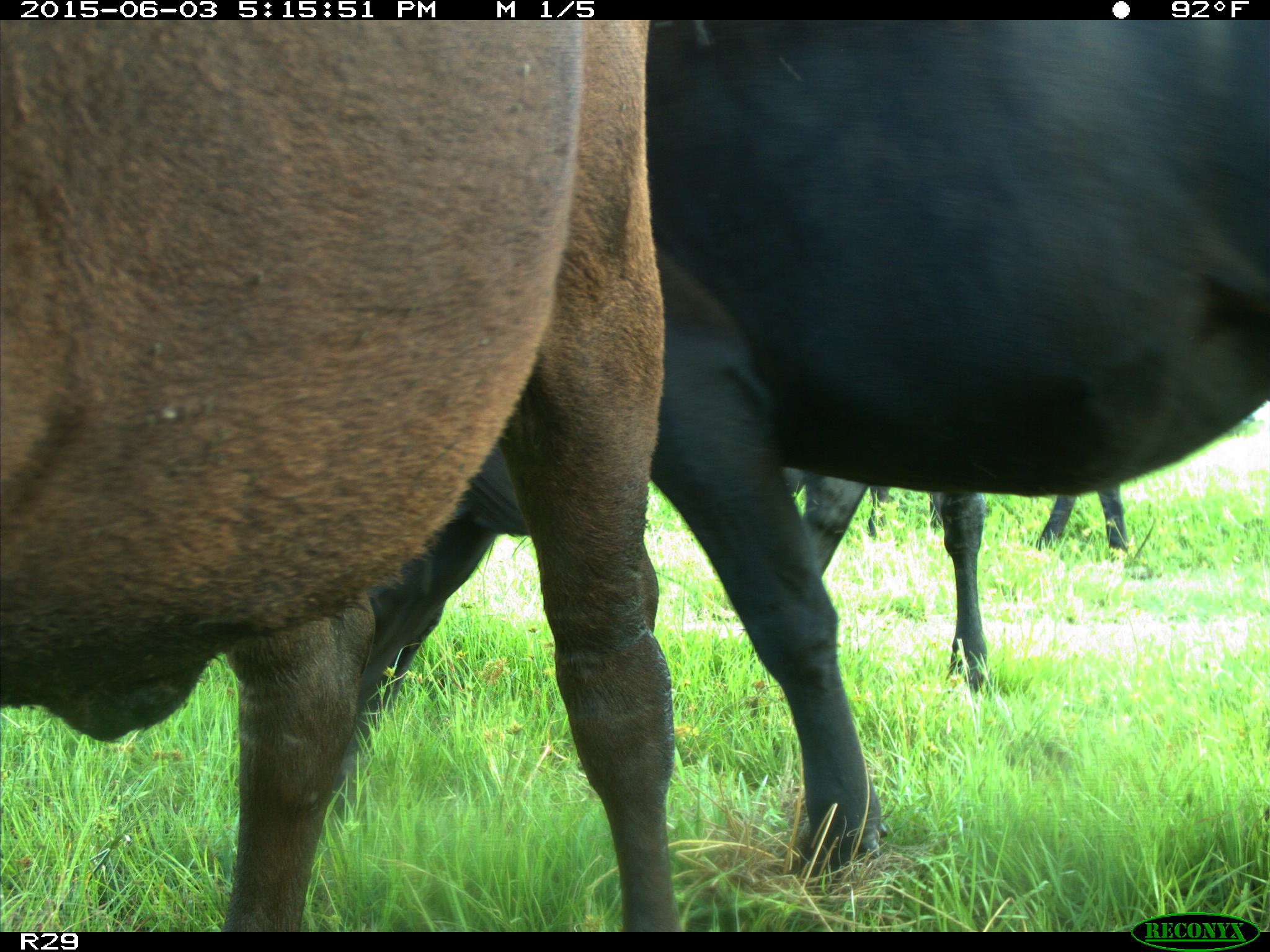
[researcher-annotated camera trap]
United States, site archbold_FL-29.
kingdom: Animalia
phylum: Chordata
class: Mammalia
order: Artiodactyla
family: Bovidae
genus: Bos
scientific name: Bos taurus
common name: domestic cow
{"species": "Bos taurus (domestic cow)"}